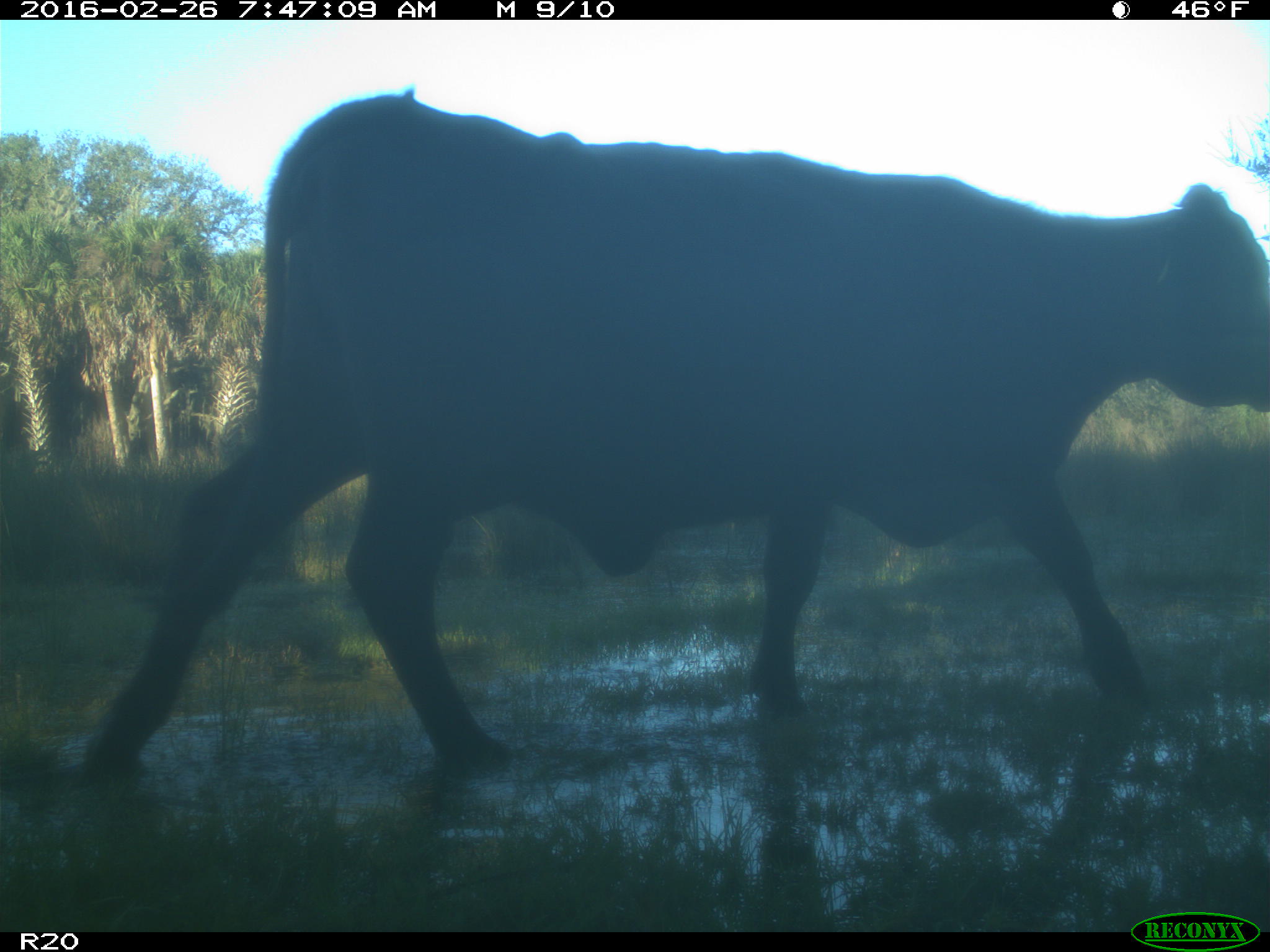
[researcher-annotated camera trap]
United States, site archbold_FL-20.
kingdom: Animalia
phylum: Chordata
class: Mammalia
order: Artiodactyla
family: Bovidae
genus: Bos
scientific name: Bos taurus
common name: domestic cow